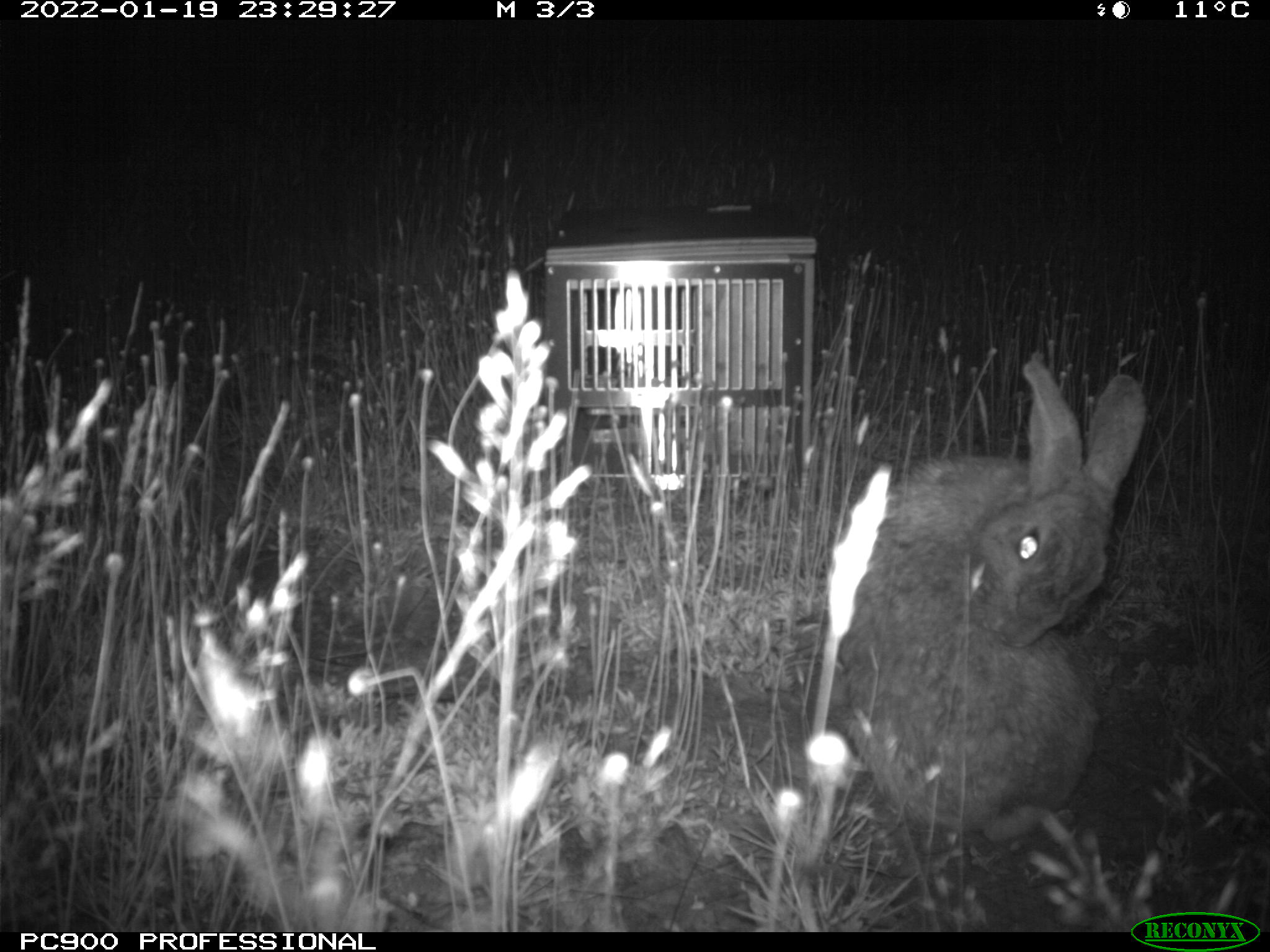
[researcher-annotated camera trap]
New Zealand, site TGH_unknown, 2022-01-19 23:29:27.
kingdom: Animalia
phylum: Chordata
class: Mammalia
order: Lagomorpha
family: Leporidae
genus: Oryctolagus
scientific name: Oryctolagus cuniculus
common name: european rabbit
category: rabbit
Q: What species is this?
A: Rabbit (european rabbit) (Oryctolagus cuniculus).